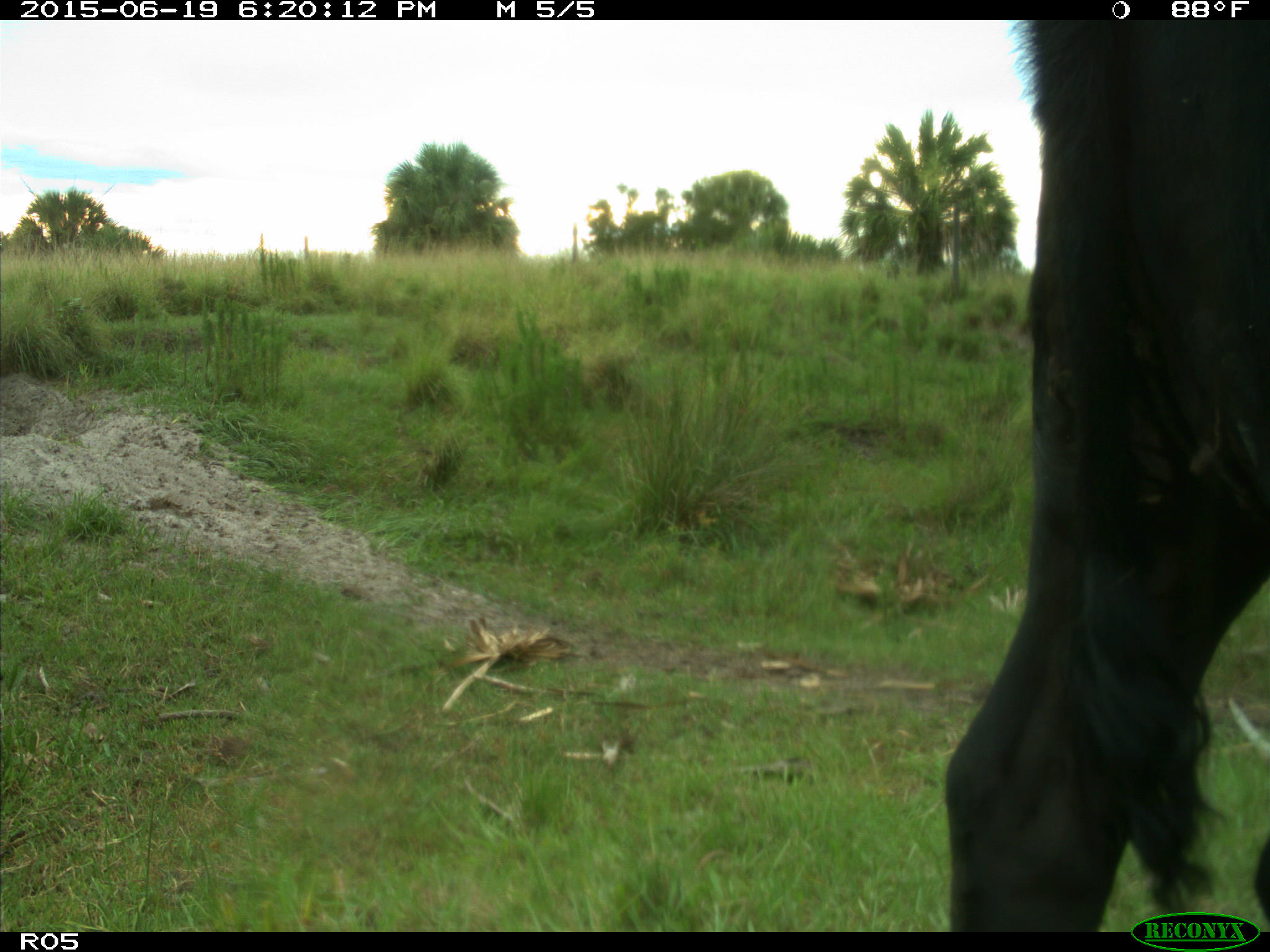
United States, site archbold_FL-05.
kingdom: Animalia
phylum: Chordata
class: Mammalia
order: Artiodactyla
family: Bovidae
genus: Bos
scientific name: Bos taurus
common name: domestic cow